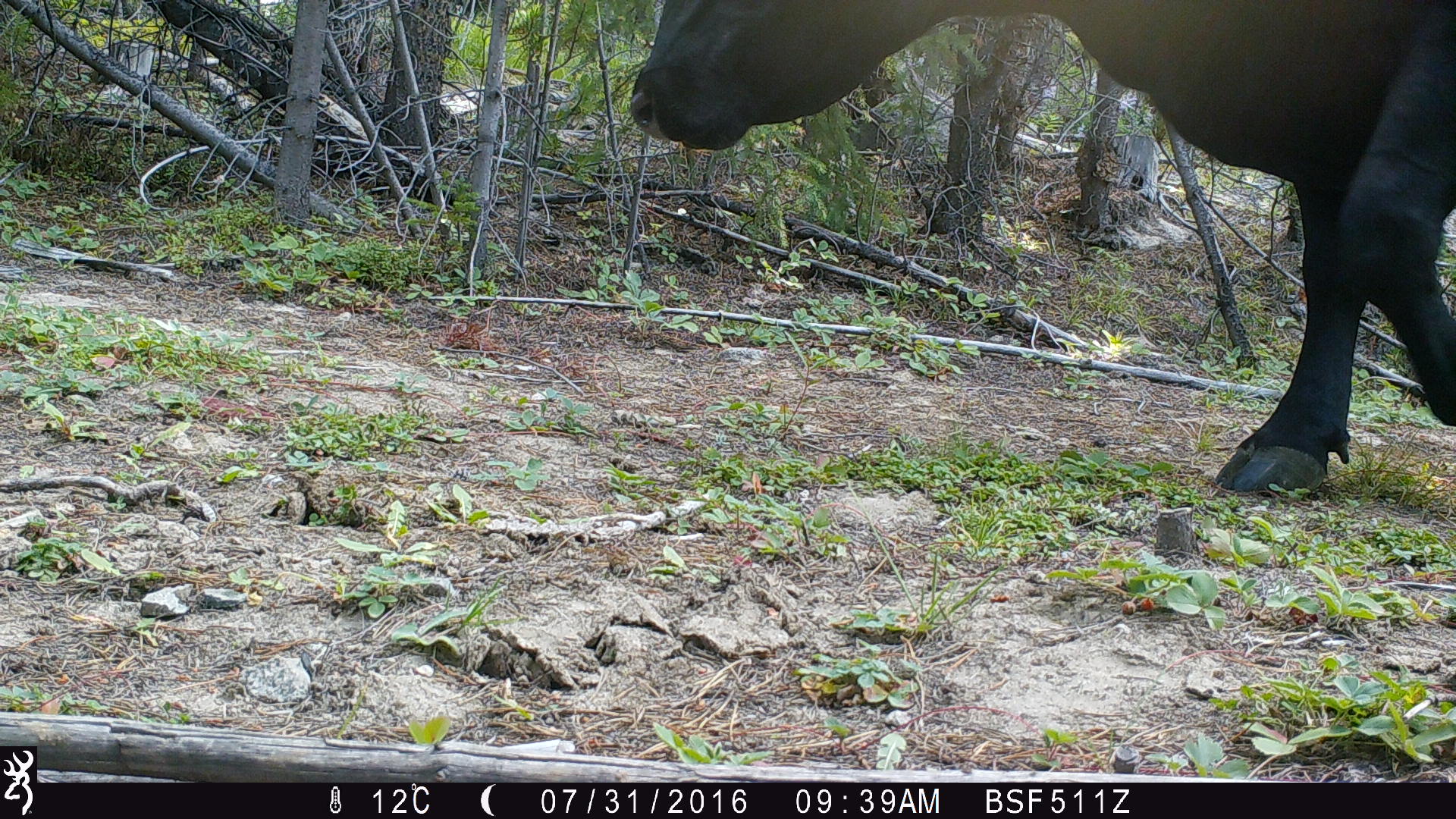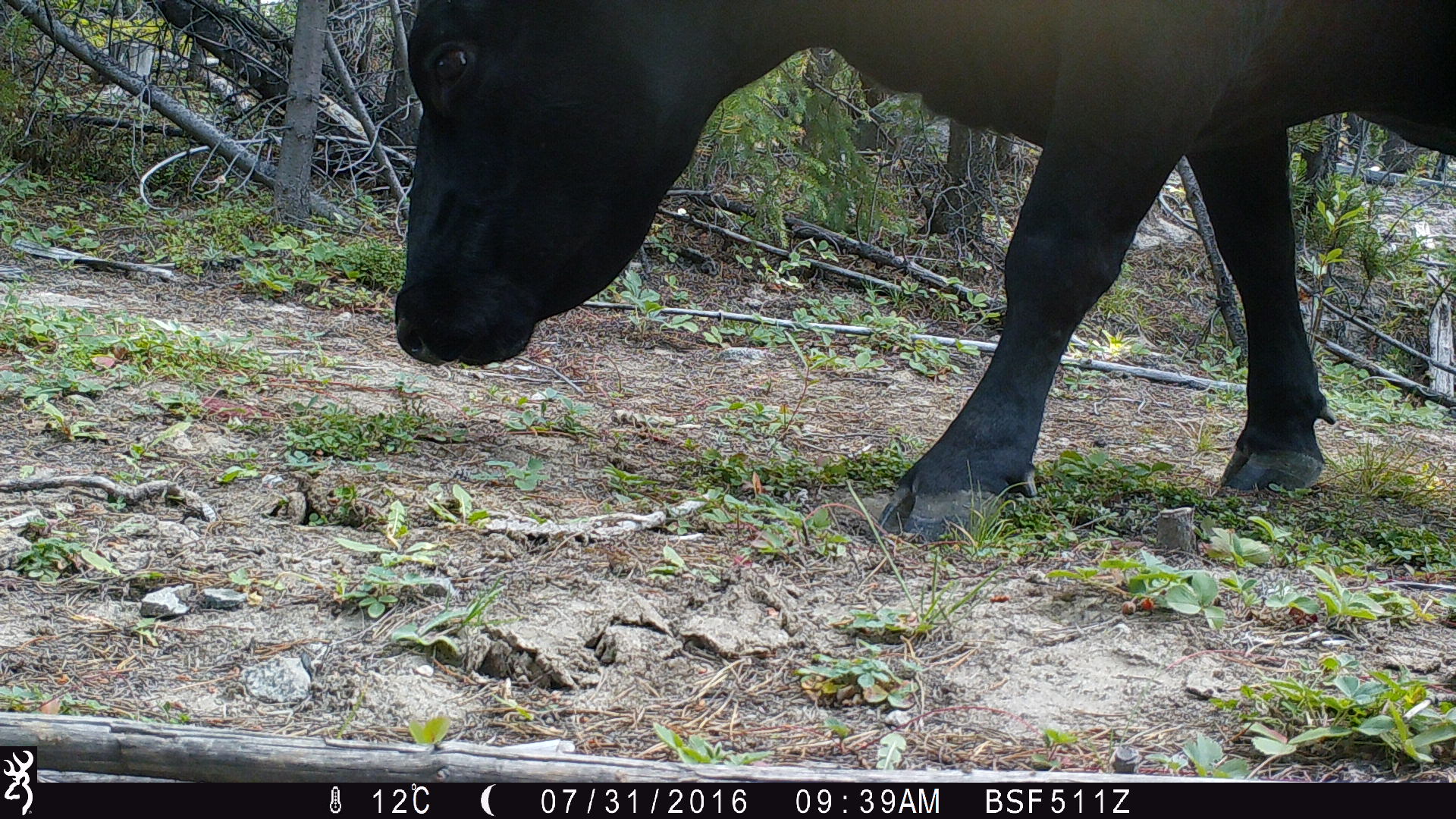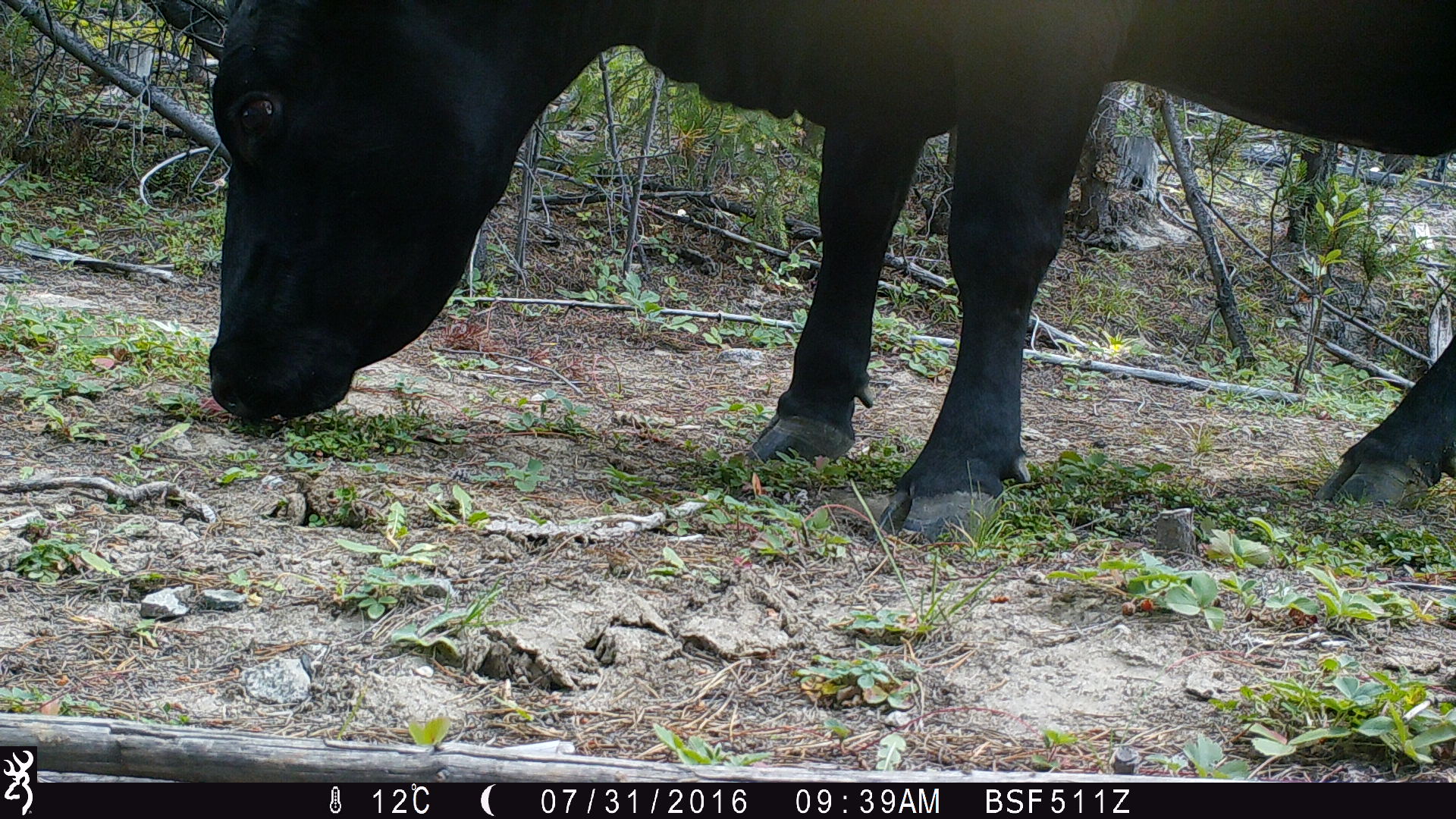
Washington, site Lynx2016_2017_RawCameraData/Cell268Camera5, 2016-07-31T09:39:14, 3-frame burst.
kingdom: Animalia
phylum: Chordata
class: Mammalia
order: Artiodactyla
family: Bovidae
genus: Bos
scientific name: Bos taurus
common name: domestic cattle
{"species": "domestic cattle (Bos taurus)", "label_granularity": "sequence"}